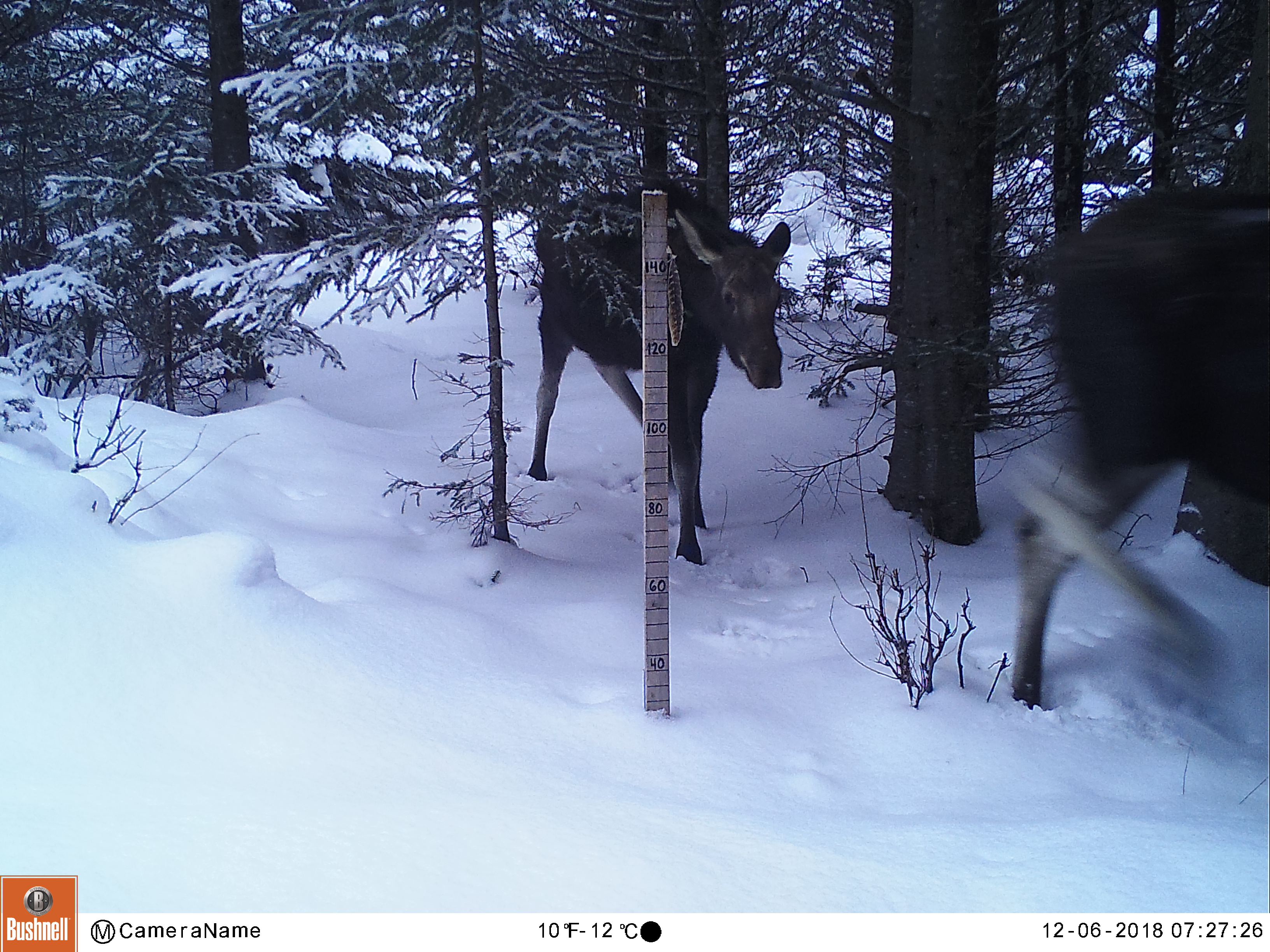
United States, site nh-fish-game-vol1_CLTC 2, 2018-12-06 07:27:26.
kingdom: Animalia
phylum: Chordata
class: Mammalia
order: Artiodactyla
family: Cervidae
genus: Alces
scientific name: Alces alces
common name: moose